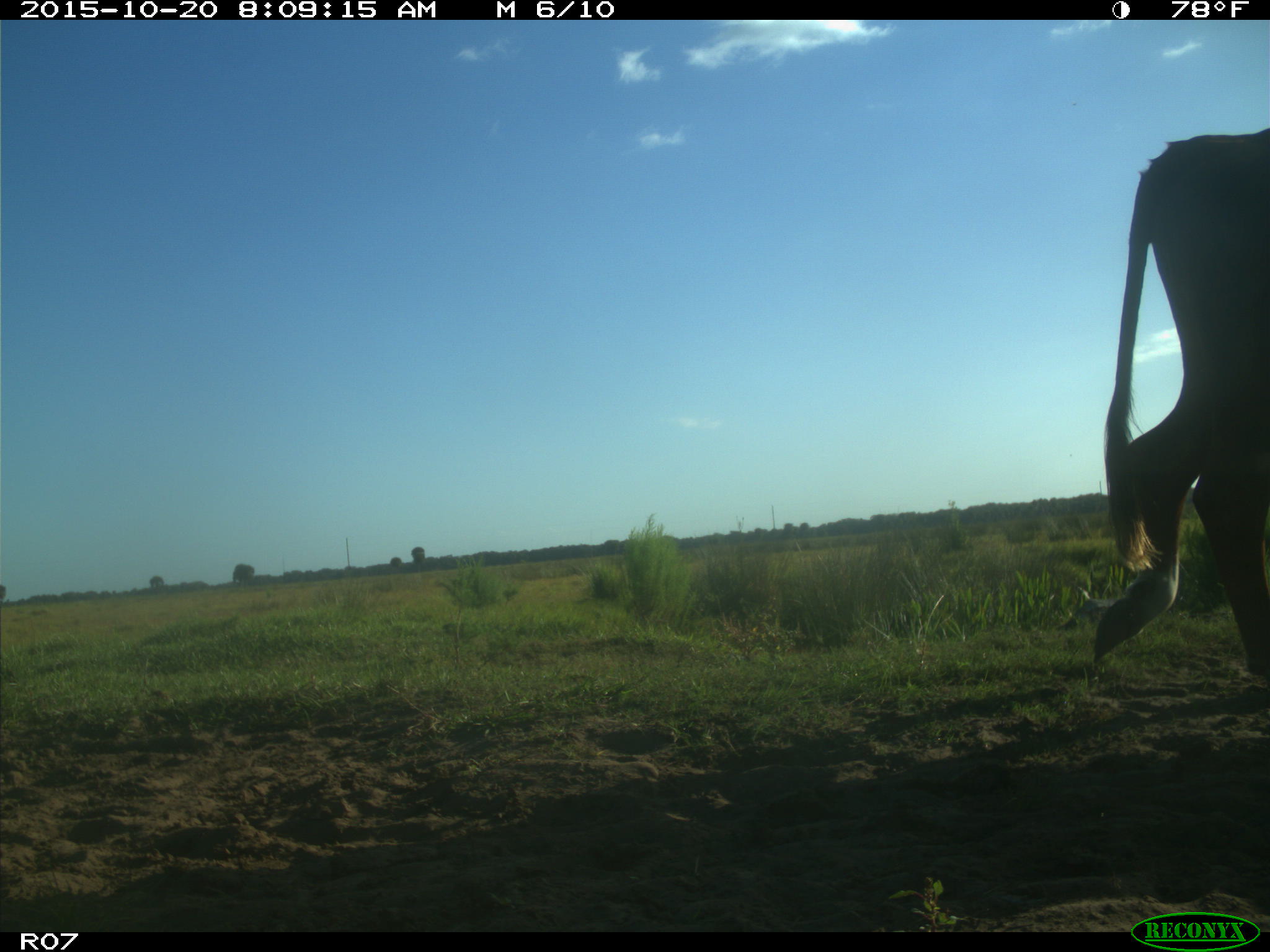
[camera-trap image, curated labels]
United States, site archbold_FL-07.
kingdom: Animalia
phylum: Chordata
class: Mammalia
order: Artiodactyla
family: Bovidae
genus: Bos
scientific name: Bos taurus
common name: domestic cow